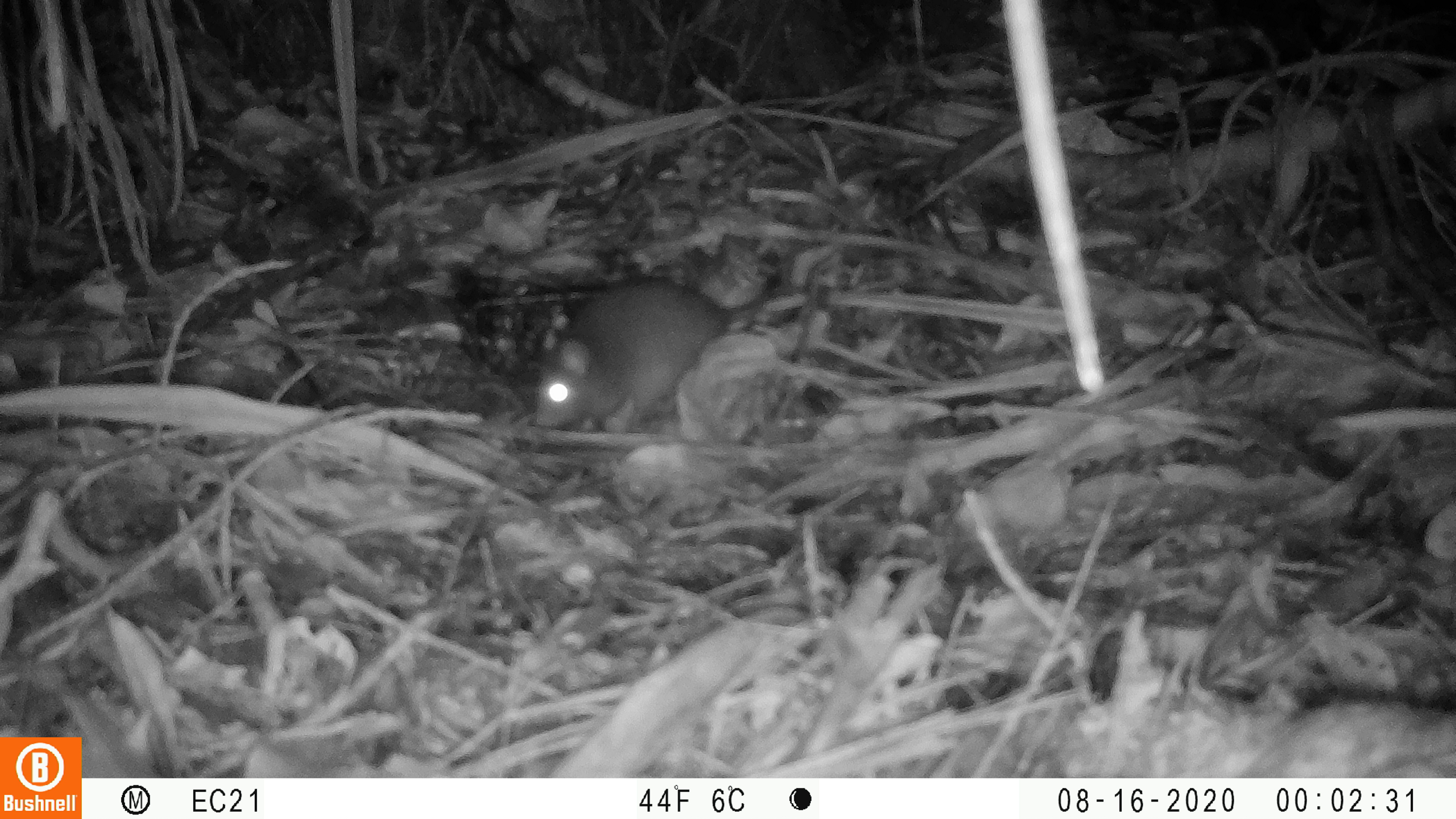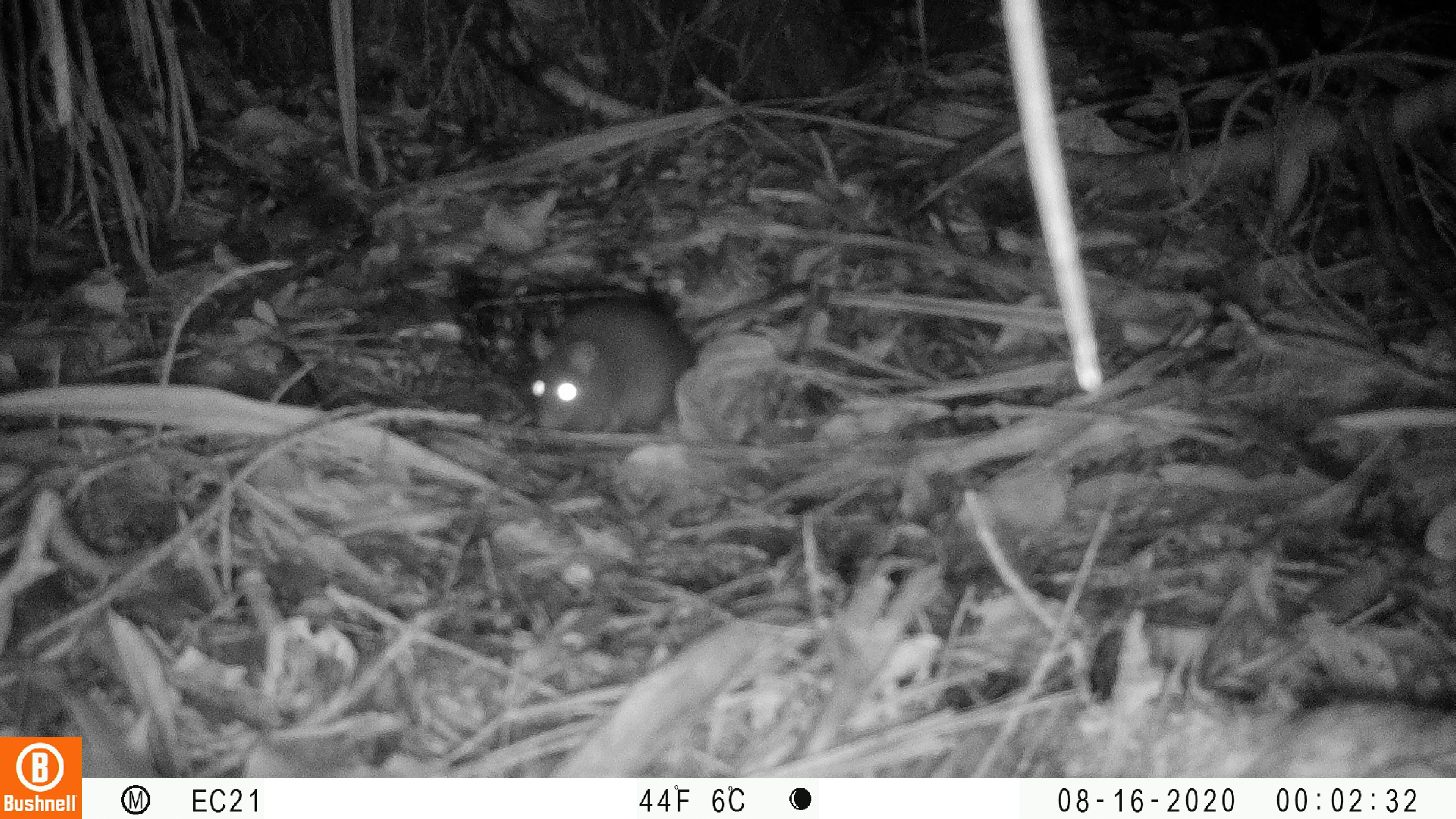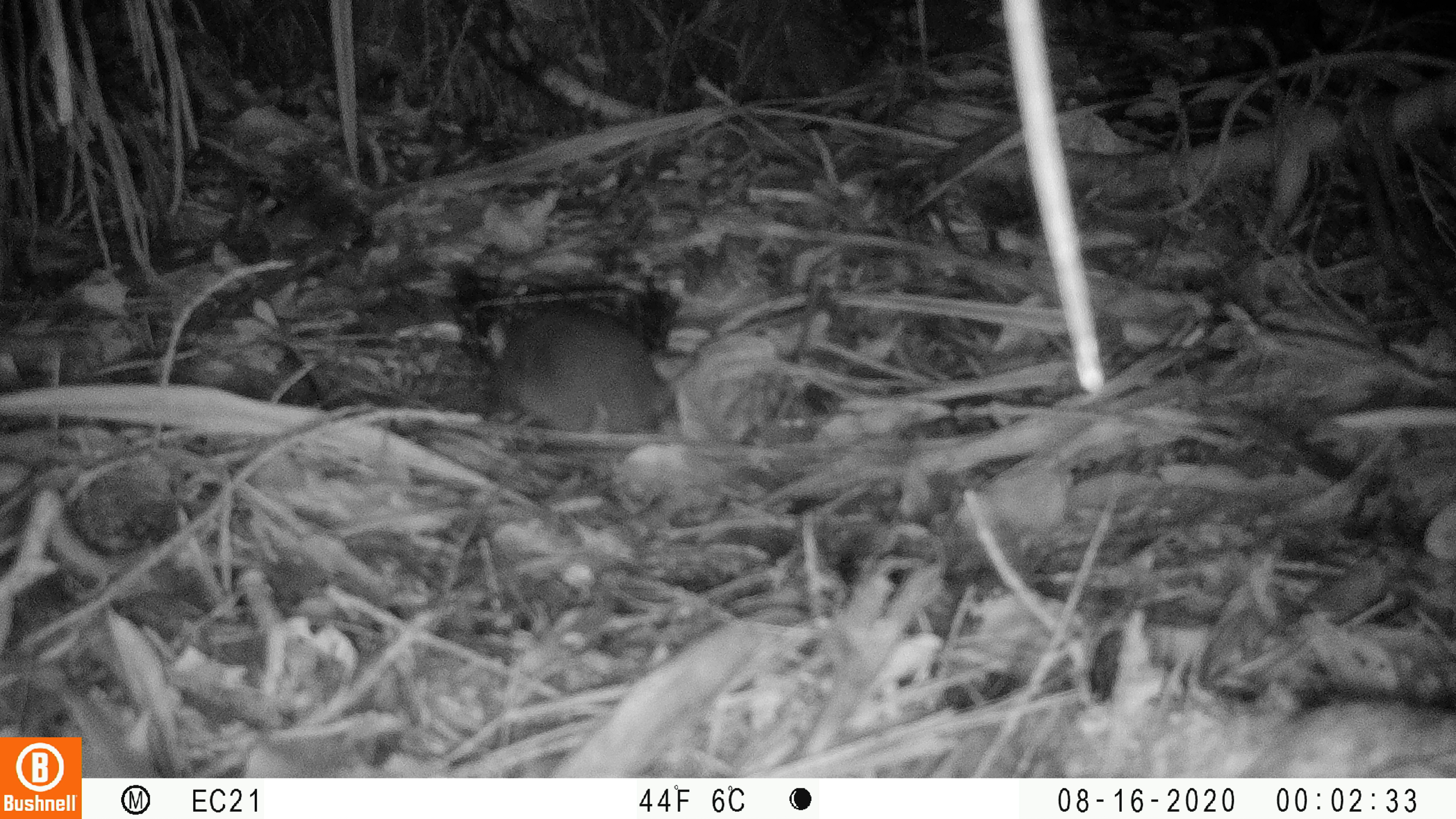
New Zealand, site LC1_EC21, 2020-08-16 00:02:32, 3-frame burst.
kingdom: Animalia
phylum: Chordata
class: Mammalia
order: Rodentia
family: Muridae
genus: Rattus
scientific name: Rattus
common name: rat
Rat (Rattus).